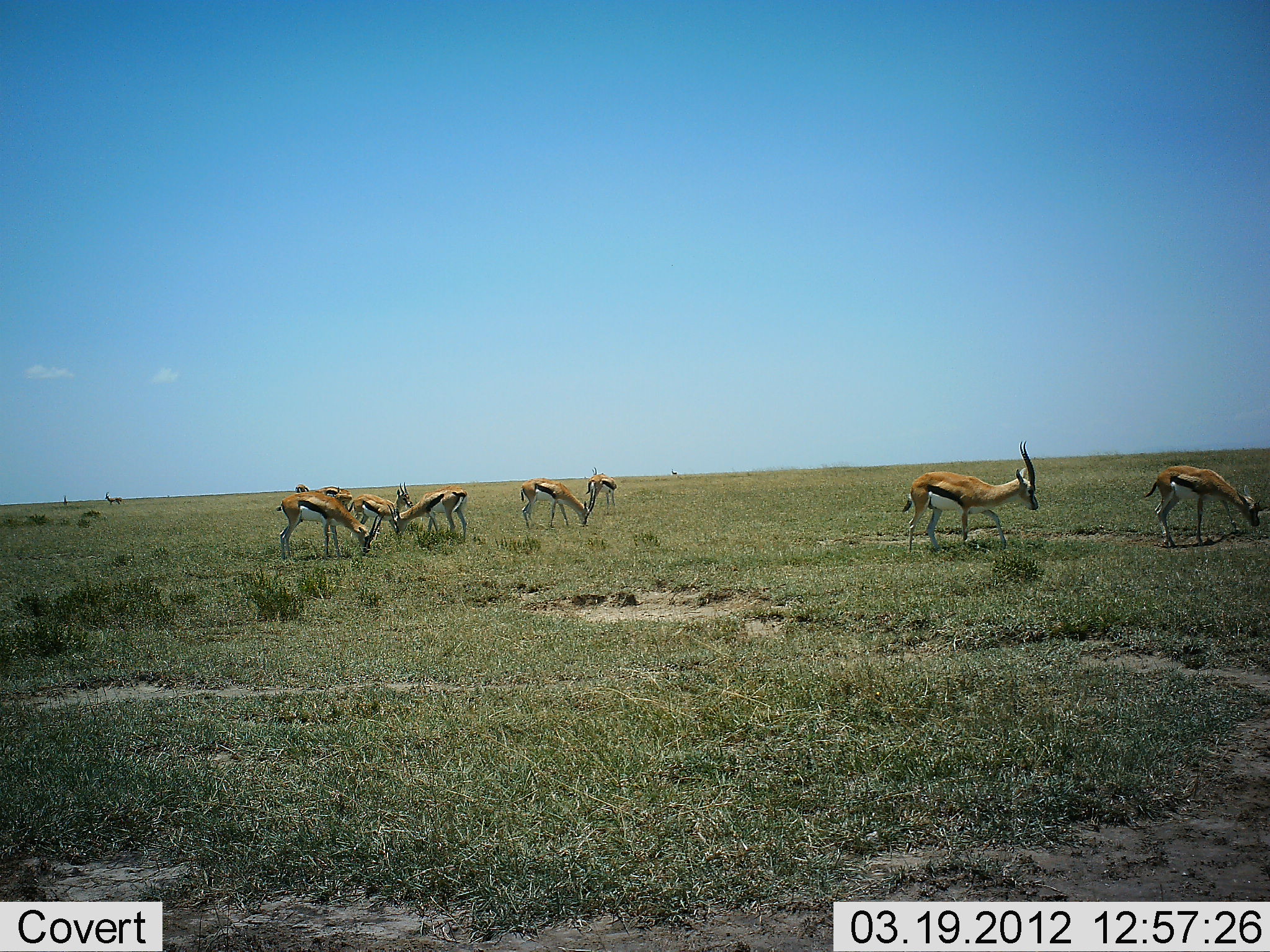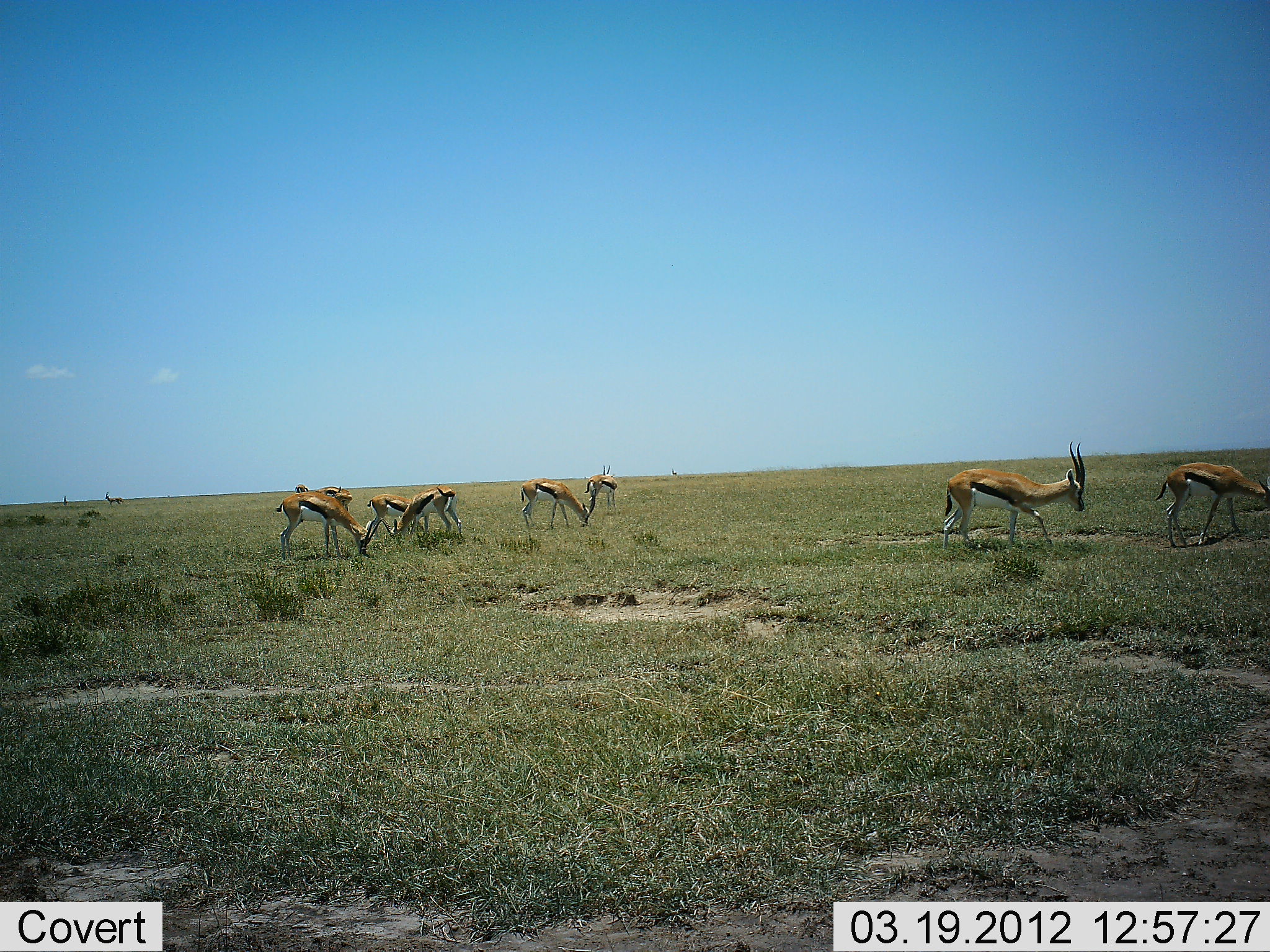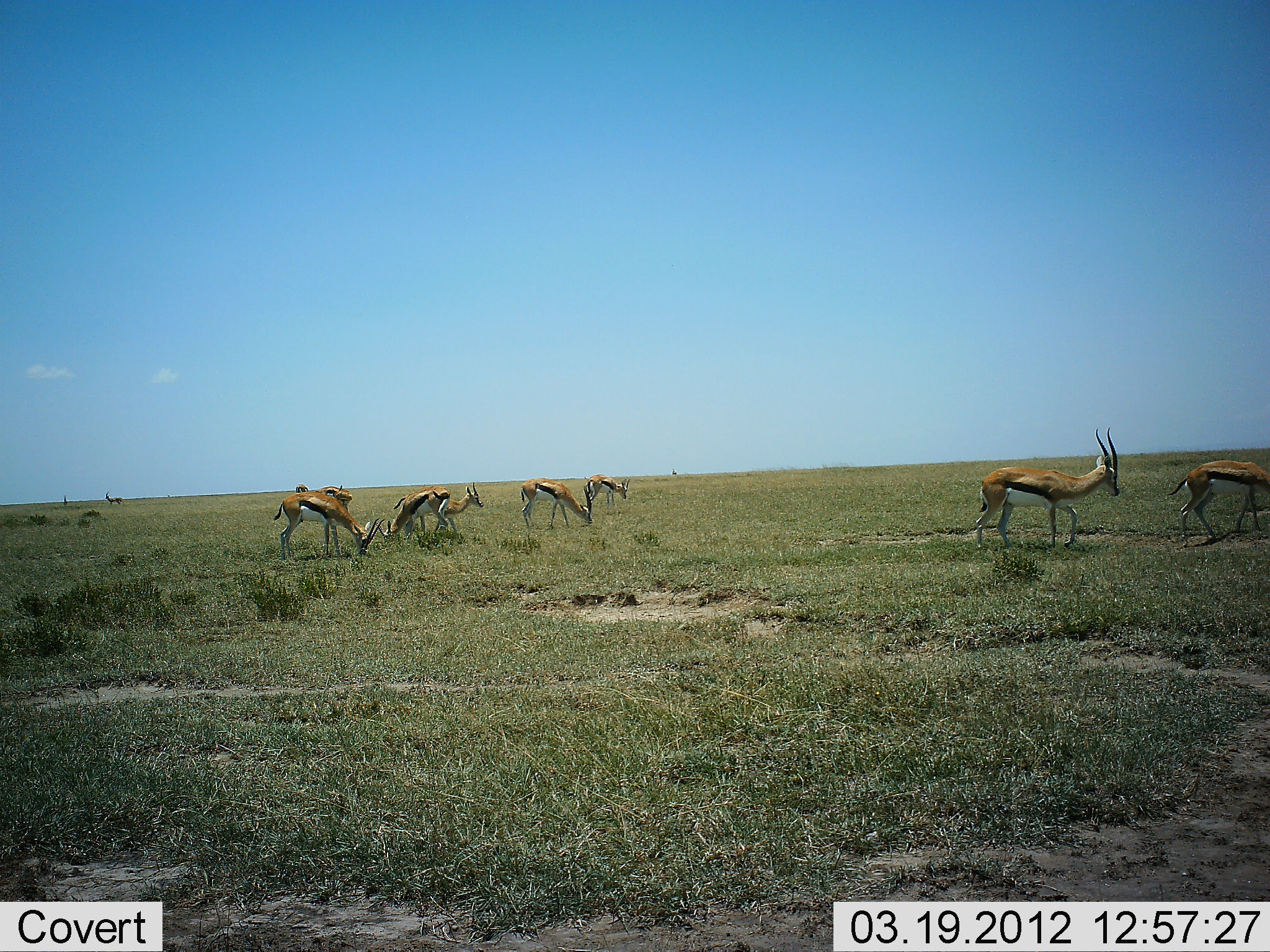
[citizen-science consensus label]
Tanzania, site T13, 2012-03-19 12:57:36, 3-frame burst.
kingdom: Animalia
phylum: Chordata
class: Mammalia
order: Artiodactyla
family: Bovidae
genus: Eudorcas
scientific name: Eudorcas thomsonii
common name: thomson's gazelle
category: gazellethomsons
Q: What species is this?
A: Gazellethomsons (thomson's gazelle) (Eudorcas thomsonii).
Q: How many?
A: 9.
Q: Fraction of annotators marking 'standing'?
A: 50%.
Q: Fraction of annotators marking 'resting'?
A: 0%.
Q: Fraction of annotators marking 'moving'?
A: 57%.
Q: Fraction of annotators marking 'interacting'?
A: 0%.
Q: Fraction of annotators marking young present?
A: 0%.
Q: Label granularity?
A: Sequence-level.